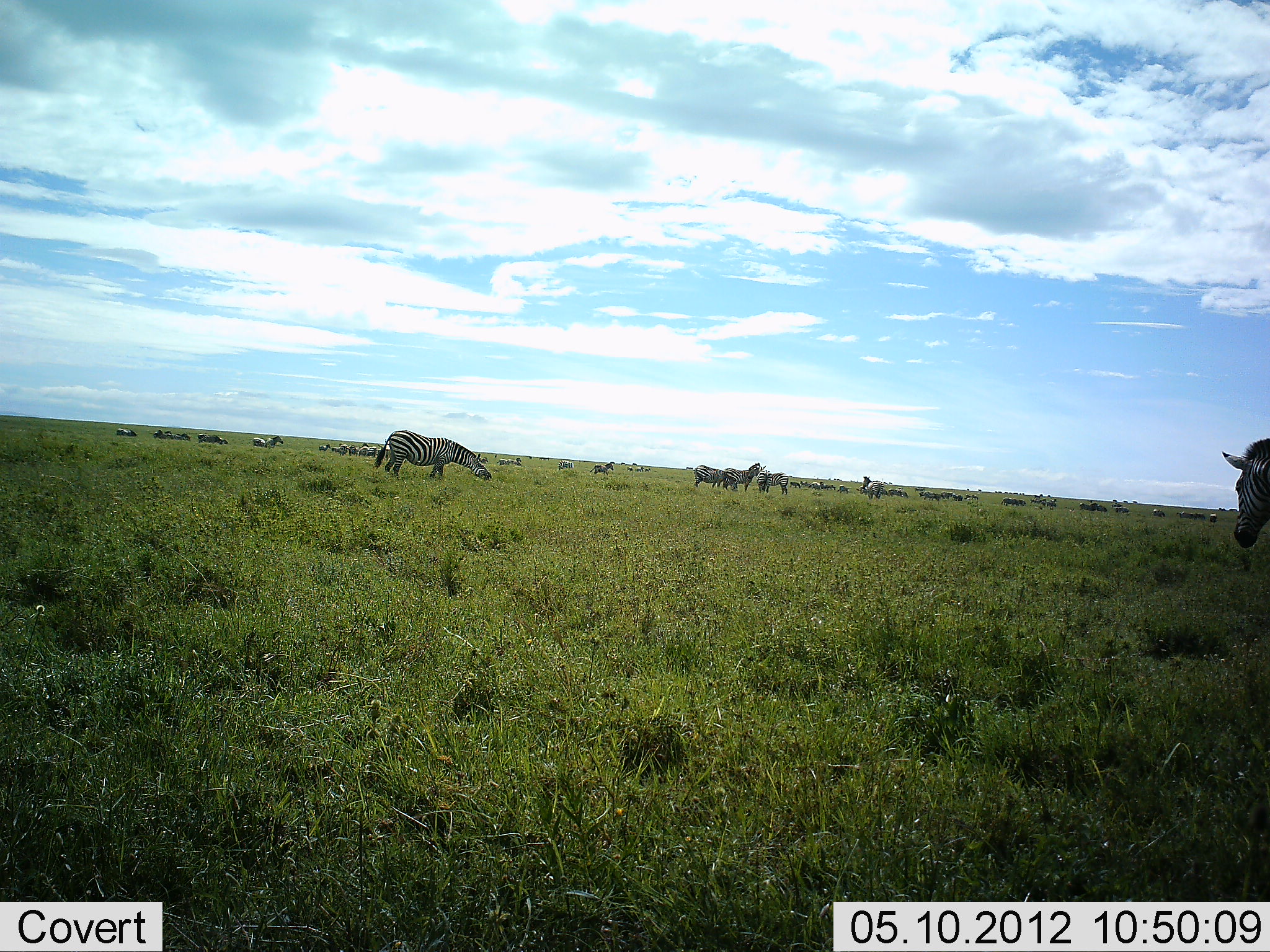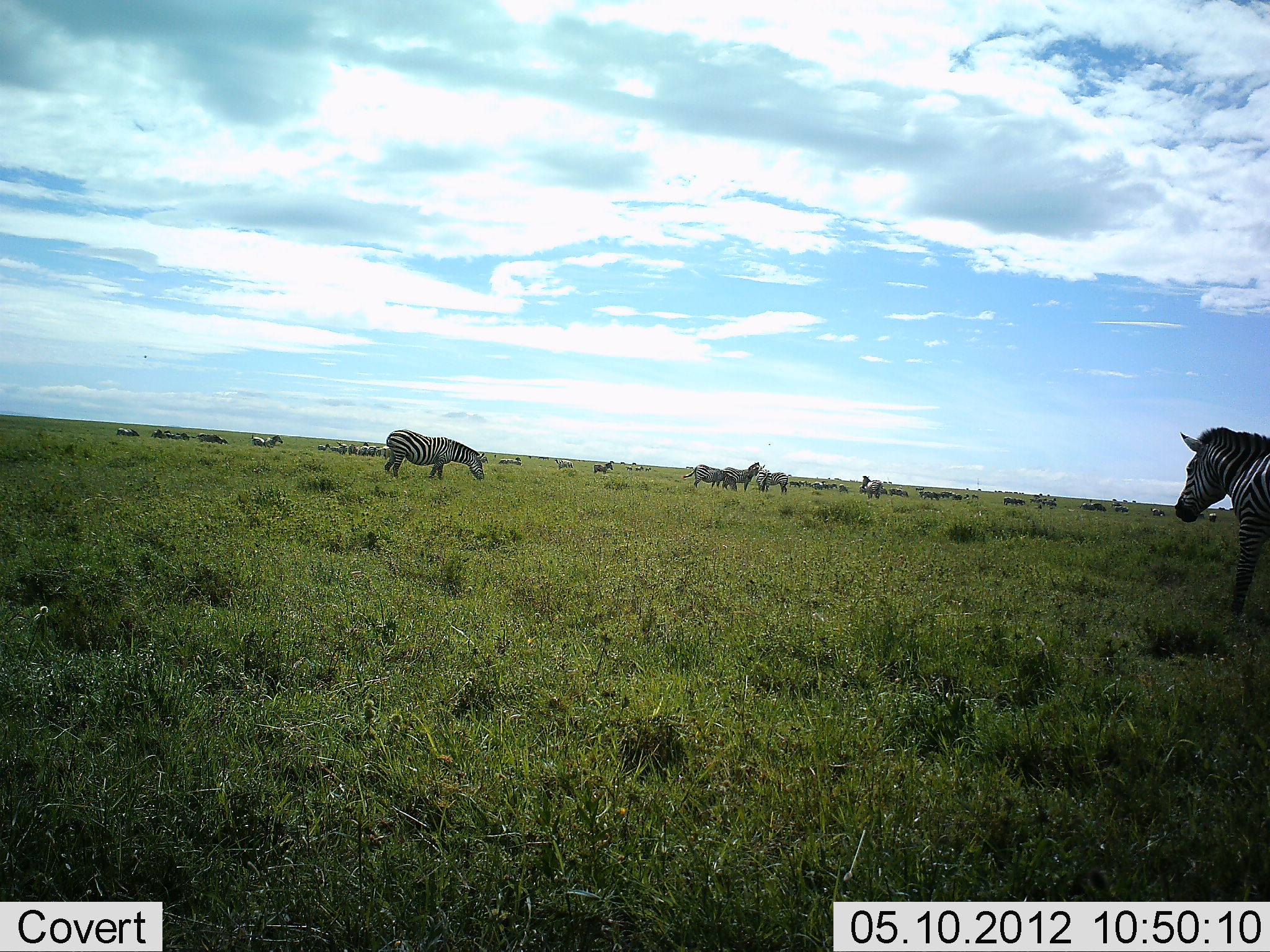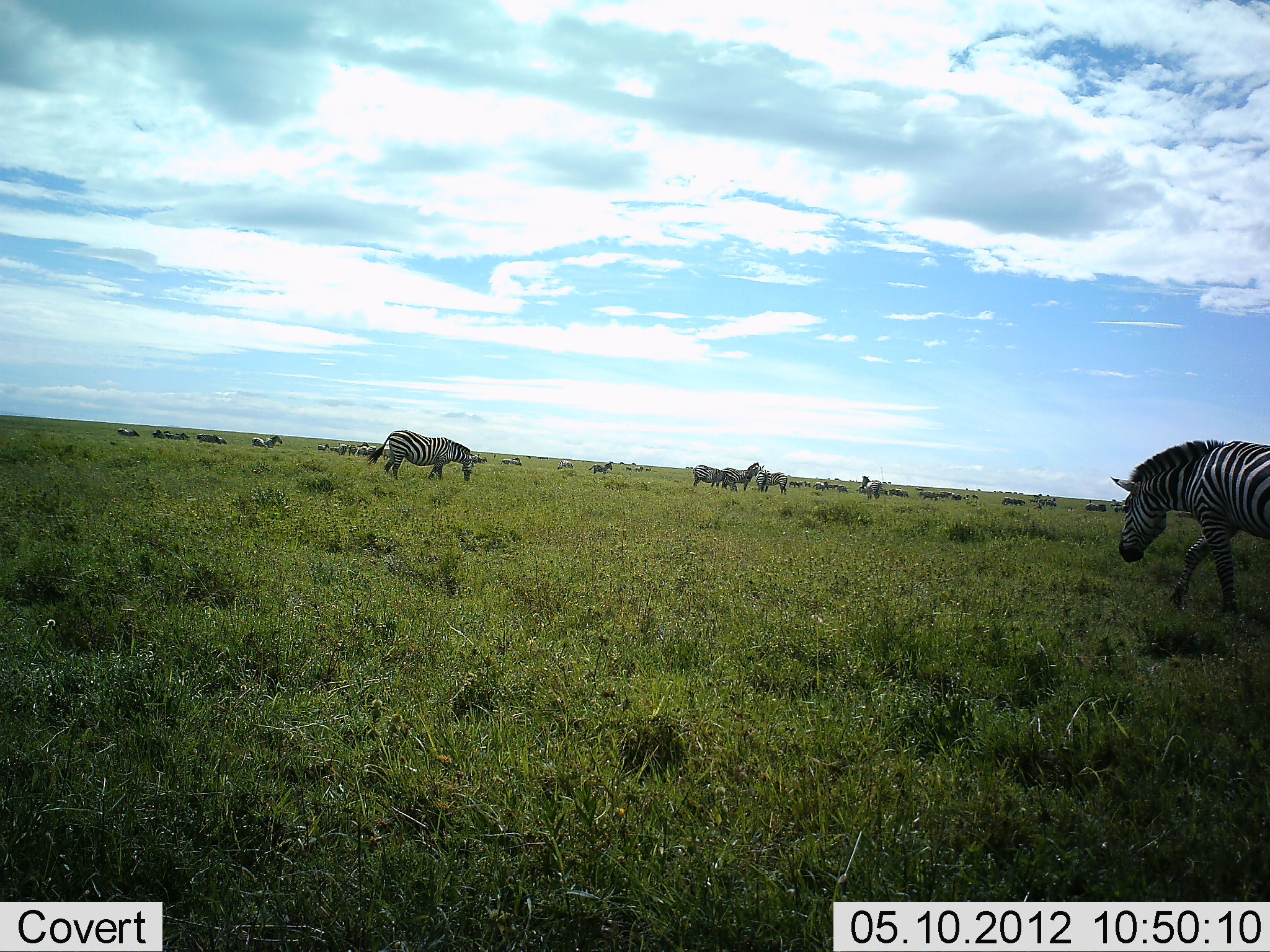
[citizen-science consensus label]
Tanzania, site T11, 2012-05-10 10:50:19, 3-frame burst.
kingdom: Animalia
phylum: Chordata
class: Mammalia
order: Perissodactyla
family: Equidae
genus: Equus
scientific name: Equus quagga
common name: plains zebra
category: zebra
Zebra (plains zebra) (Equus quagga), count 11-50. Behavior (volunteer vote fractions): standing 100%, resting 8%, moving 92%, interacting 17%. Young present (vote fraction): 0%. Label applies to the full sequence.